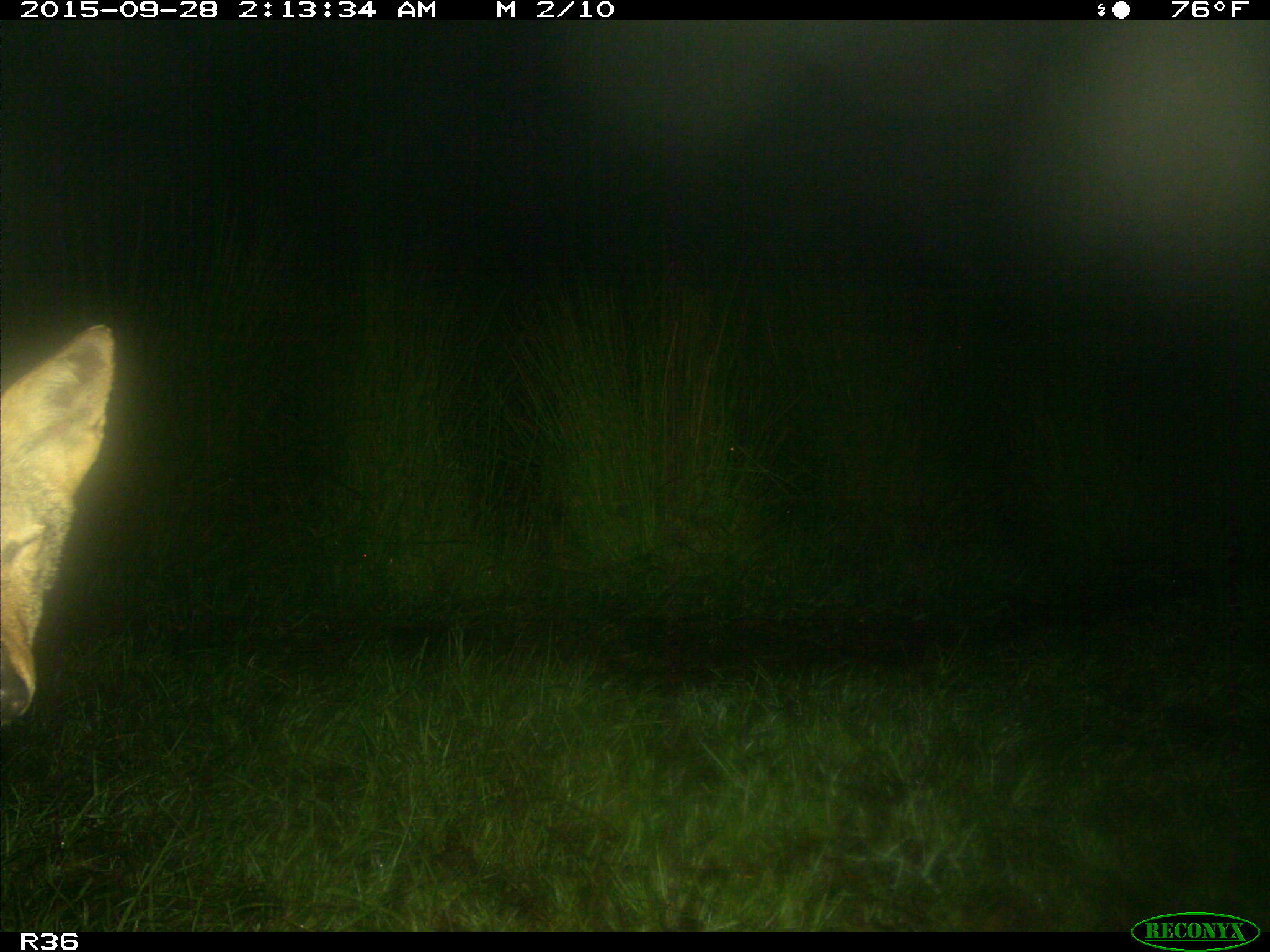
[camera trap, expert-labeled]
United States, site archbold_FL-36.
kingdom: Animalia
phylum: Chordata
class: Mammalia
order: Carnivora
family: Canidae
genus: Canis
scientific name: Canis latrans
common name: coyote